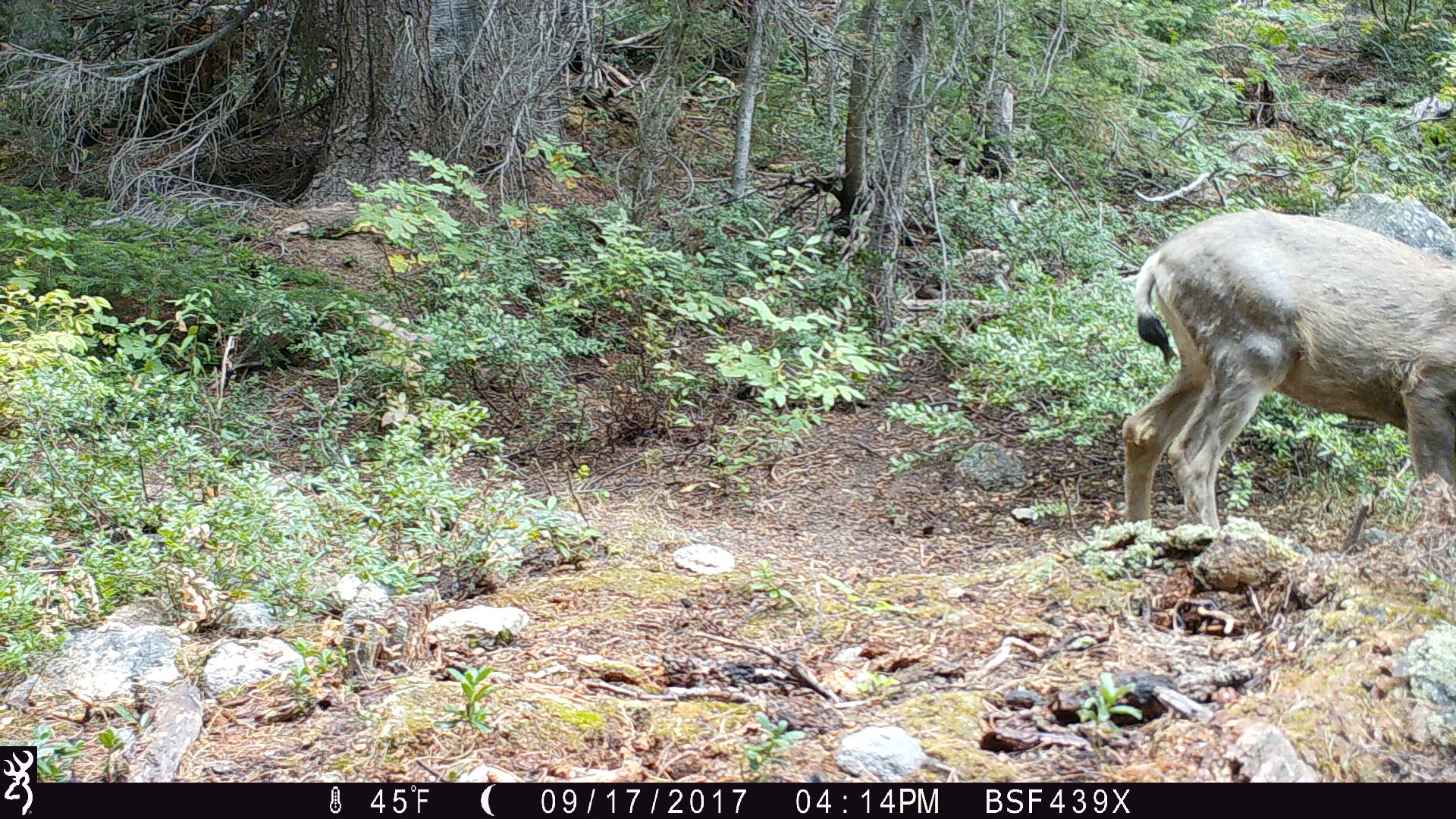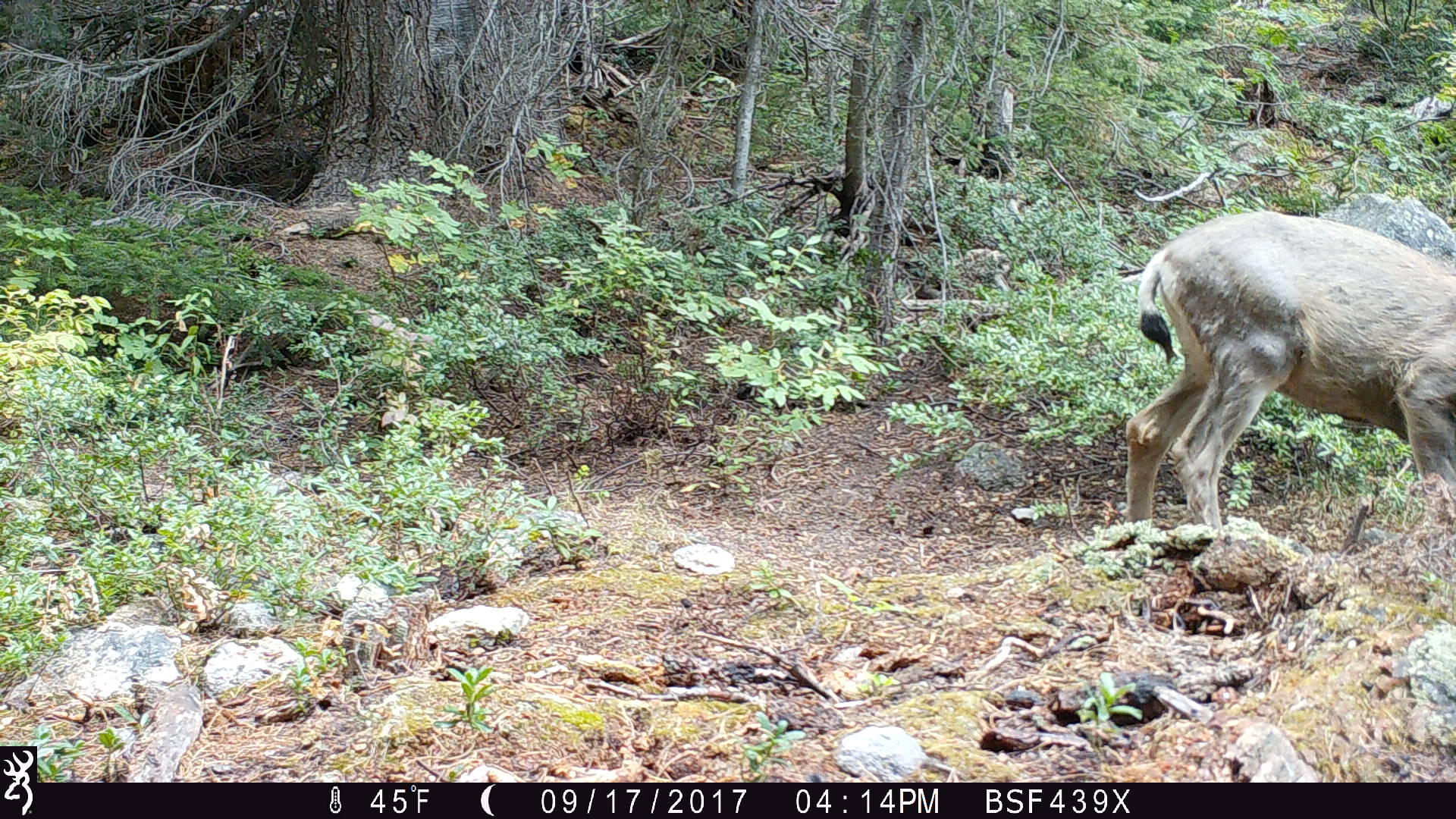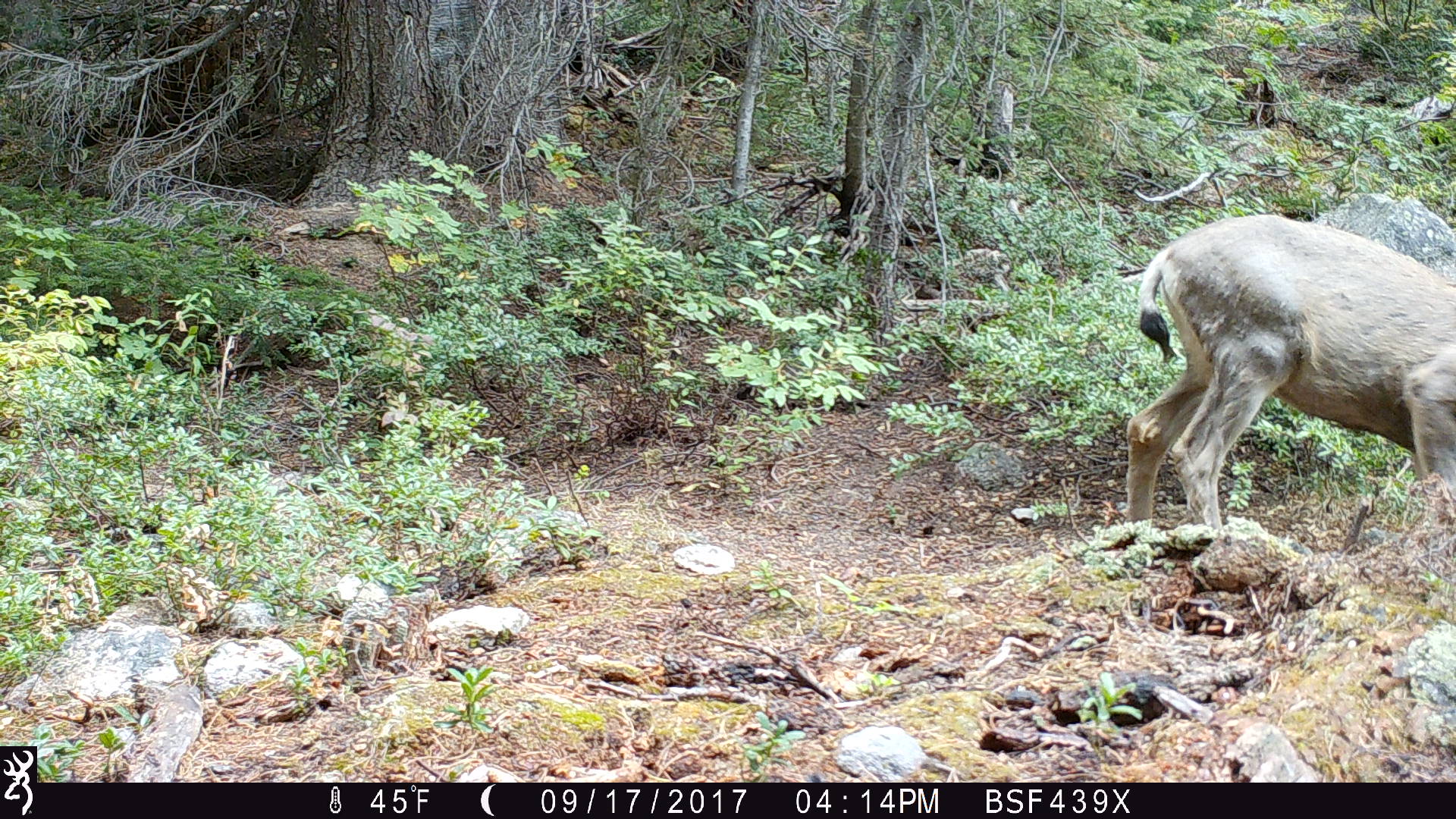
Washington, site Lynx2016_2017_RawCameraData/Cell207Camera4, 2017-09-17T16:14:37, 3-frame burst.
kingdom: Animalia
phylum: Chordata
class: Mammalia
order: Artiodactyla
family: Cervidae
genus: Odocoileus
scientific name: Odocoileus hemionus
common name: mule deer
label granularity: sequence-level